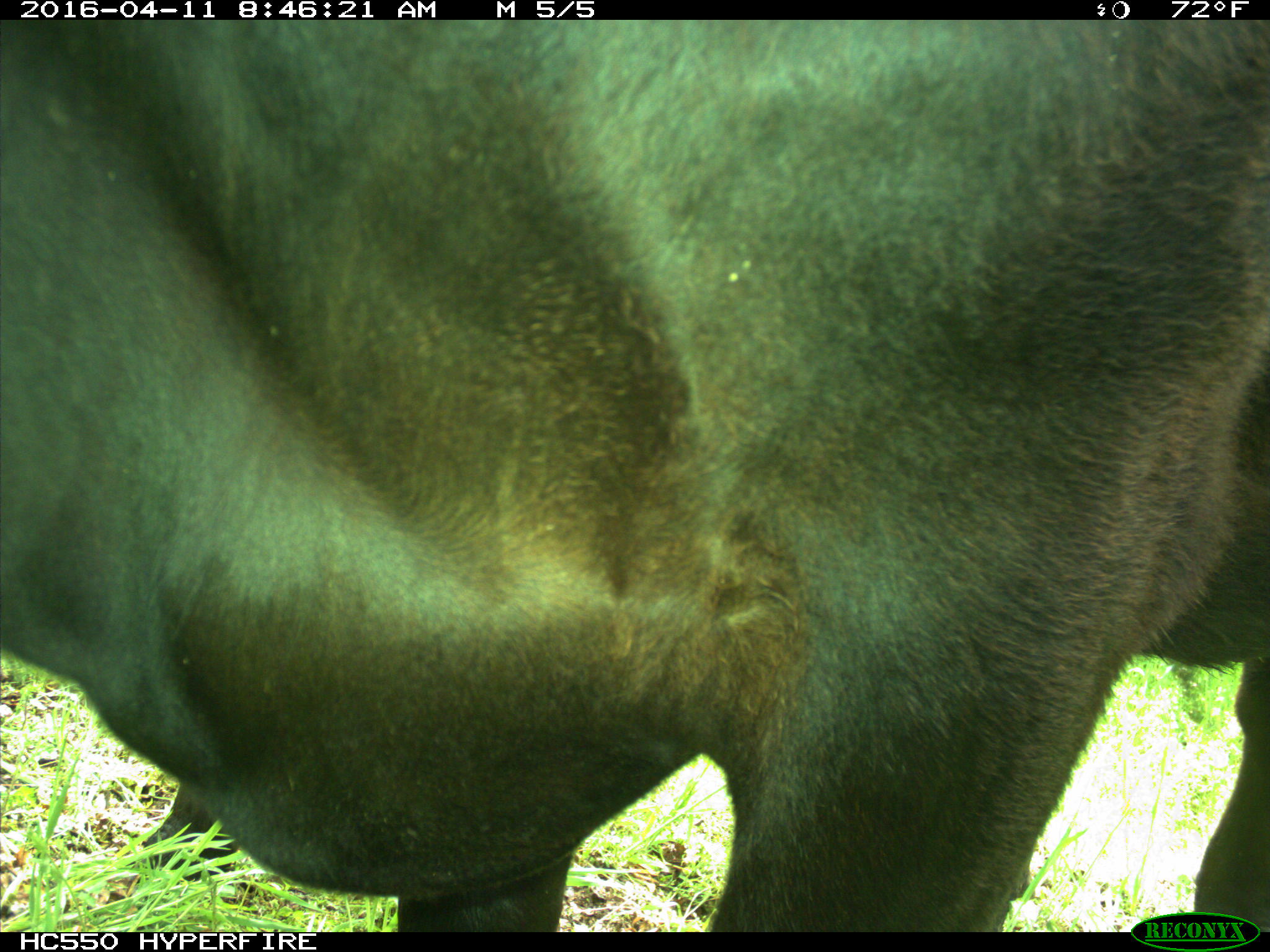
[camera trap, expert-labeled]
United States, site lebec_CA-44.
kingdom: Animalia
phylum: Chordata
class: Mammalia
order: Artiodactyla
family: Bovidae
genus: Bos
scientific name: Bos taurus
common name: domestic cow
Bos taurus (domestic cow).